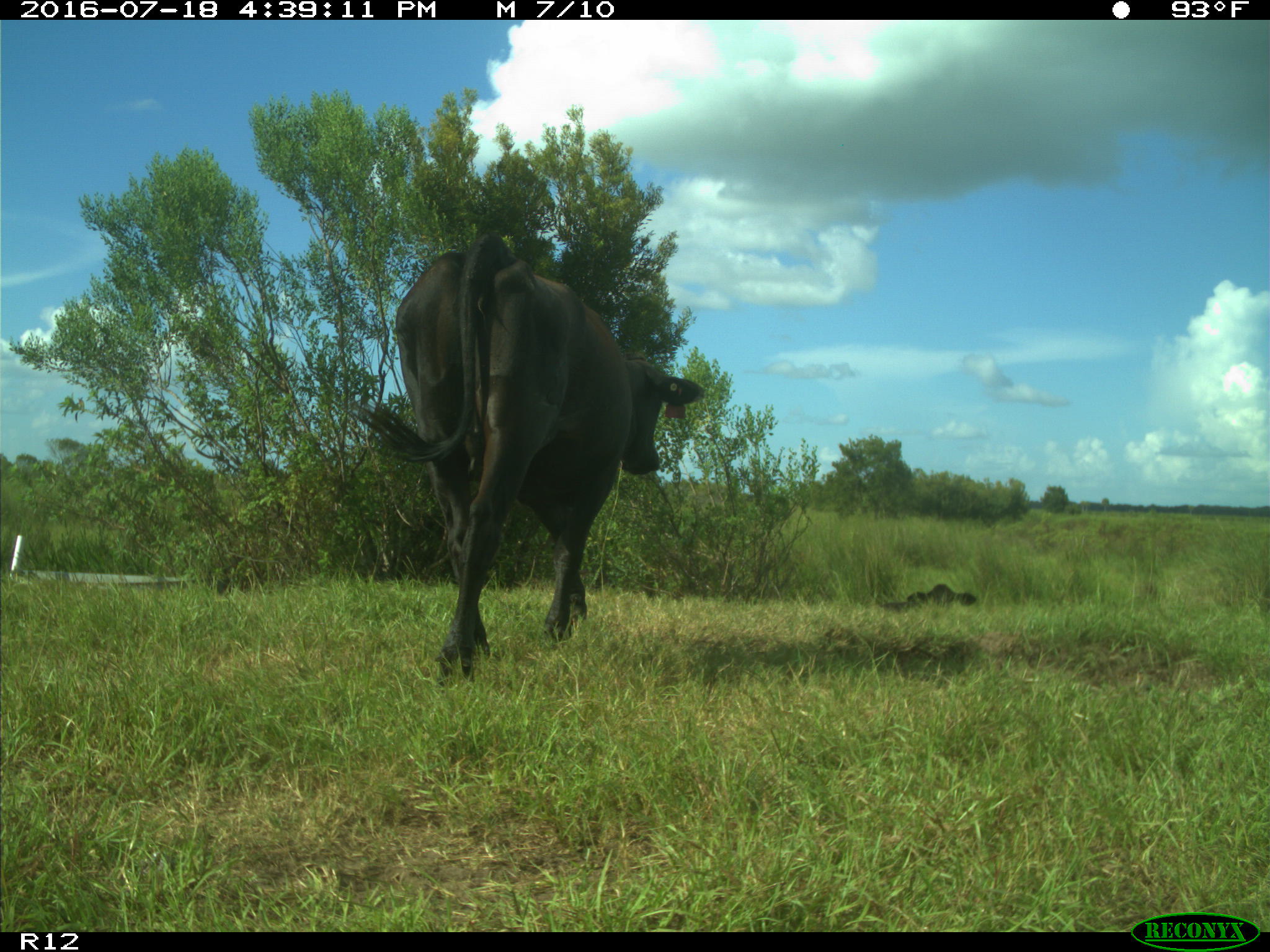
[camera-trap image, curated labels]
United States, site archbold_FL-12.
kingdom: Animalia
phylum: Chordata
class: Mammalia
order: Artiodactyla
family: Bovidae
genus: Bos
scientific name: Bos taurus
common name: domestic cow